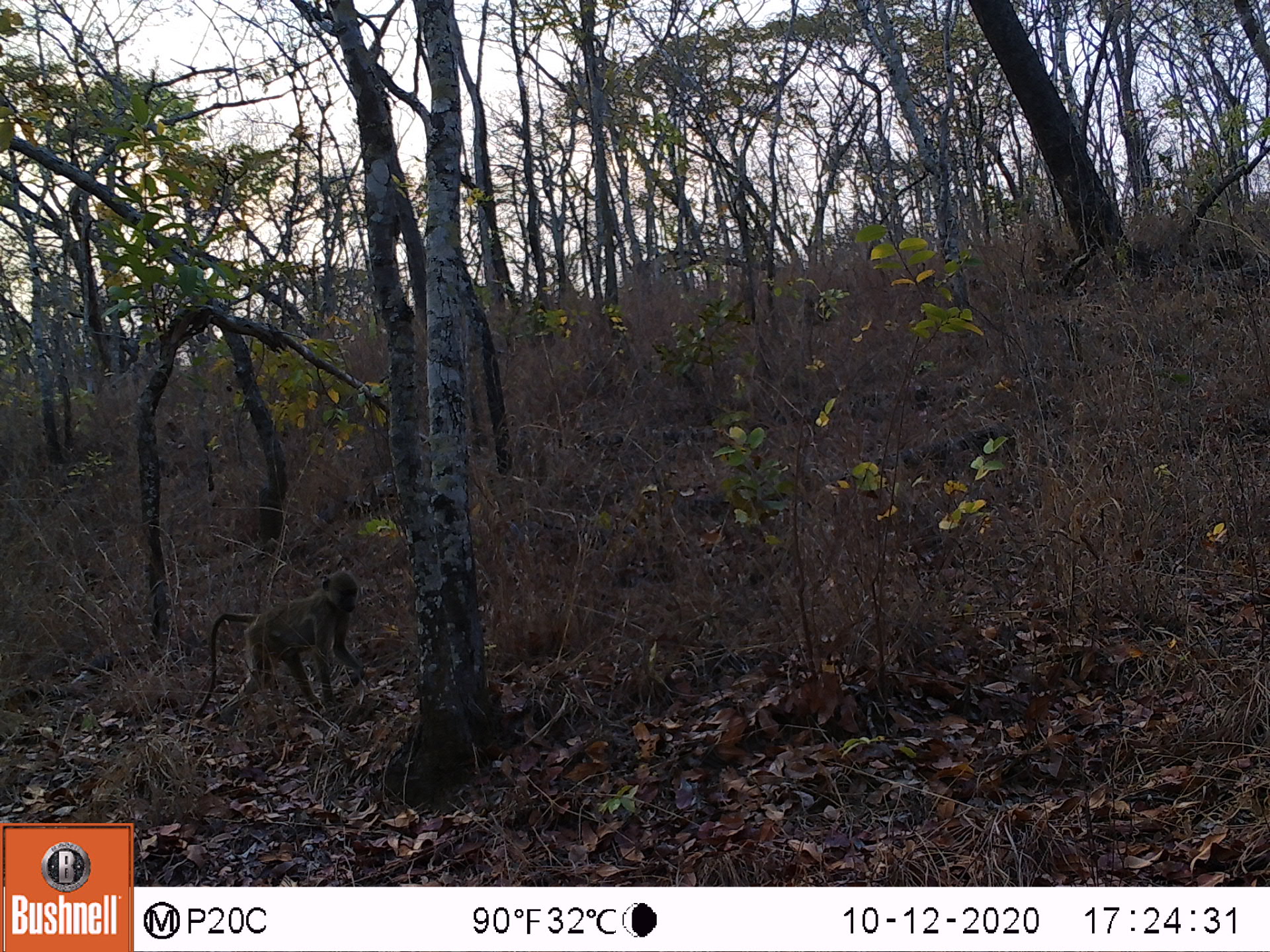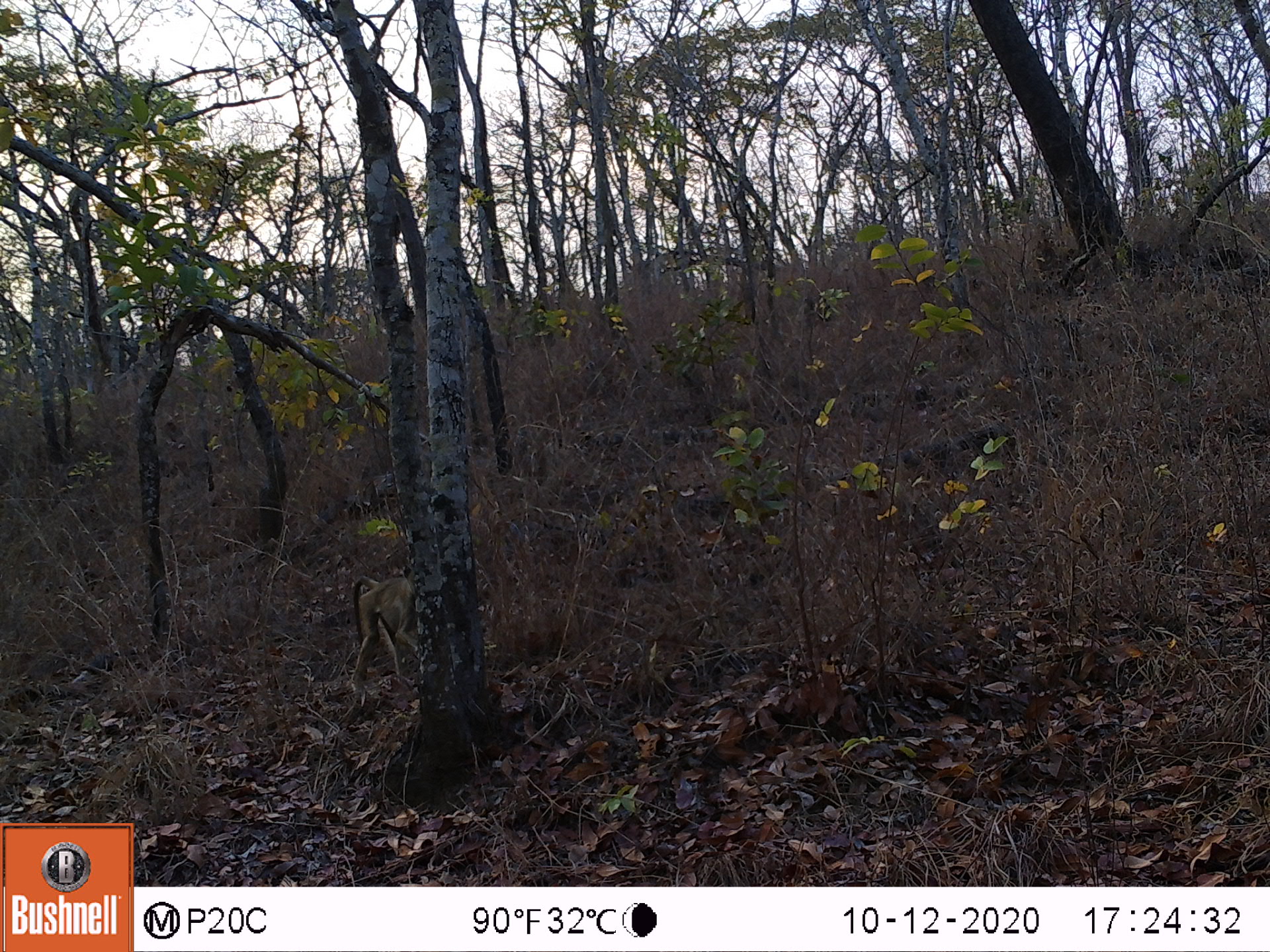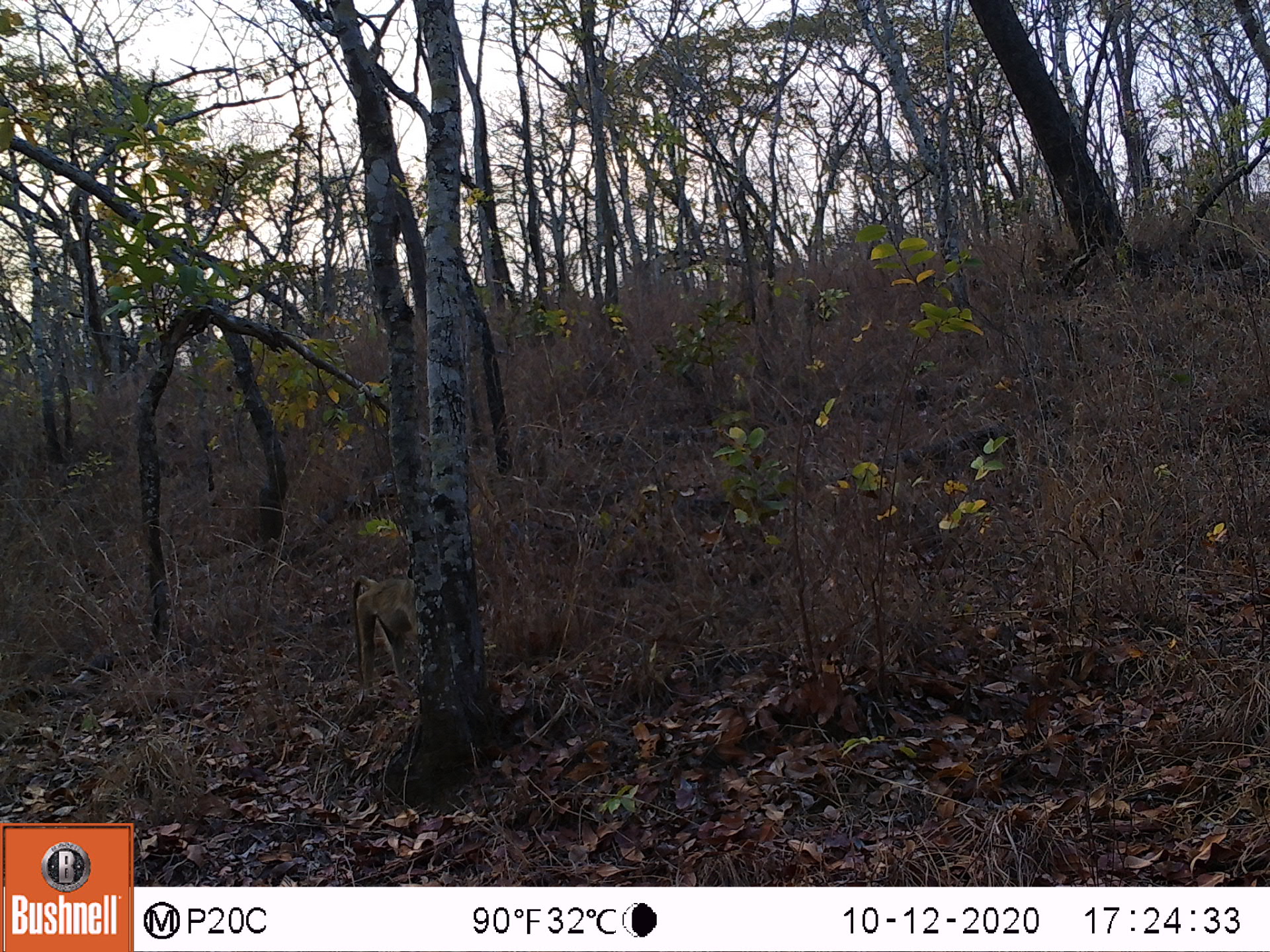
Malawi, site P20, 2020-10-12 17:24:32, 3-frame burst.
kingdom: Animalia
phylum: Chordata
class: Mammalia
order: Primates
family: Cercopithecidae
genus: Papio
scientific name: Papio cynocephalus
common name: yellow baboon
Yellow baboon (Papio cynocephalus), count 1.